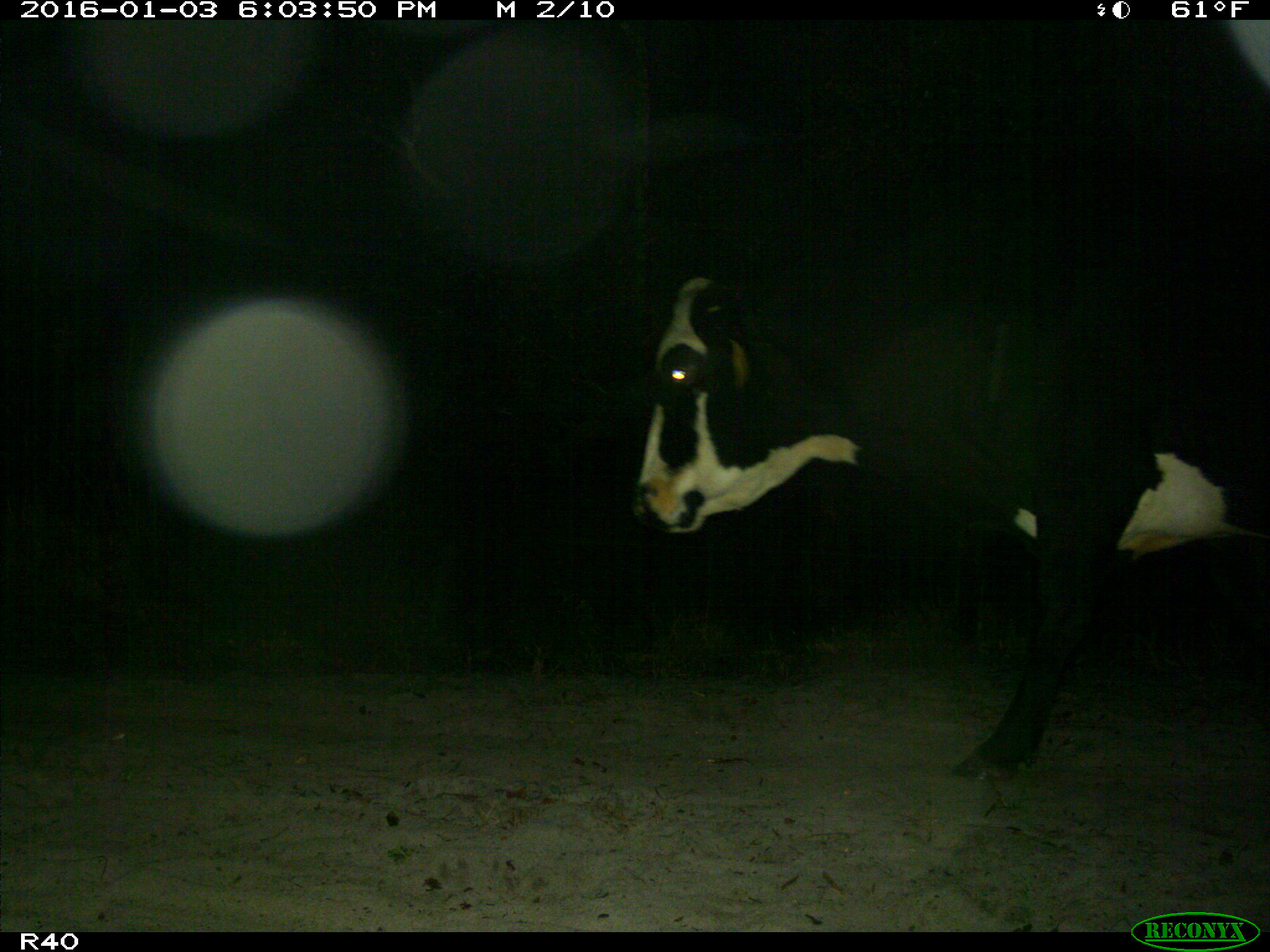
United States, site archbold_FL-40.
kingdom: Animalia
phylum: Chordata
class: Mammalia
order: Artiodactyla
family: Bovidae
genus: Bos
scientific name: Bos taurus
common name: domestic cow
Bos taurus (domestic cow).